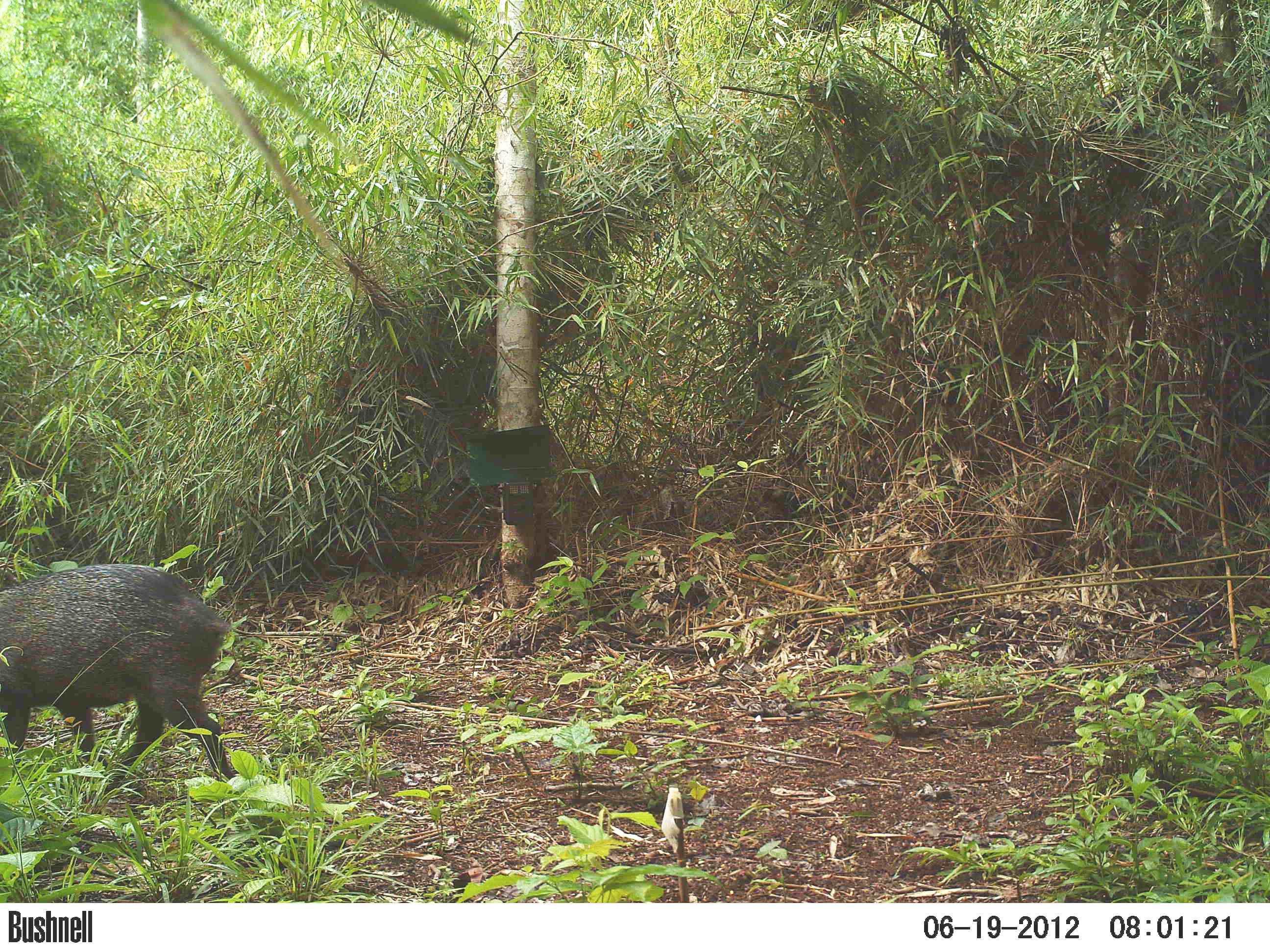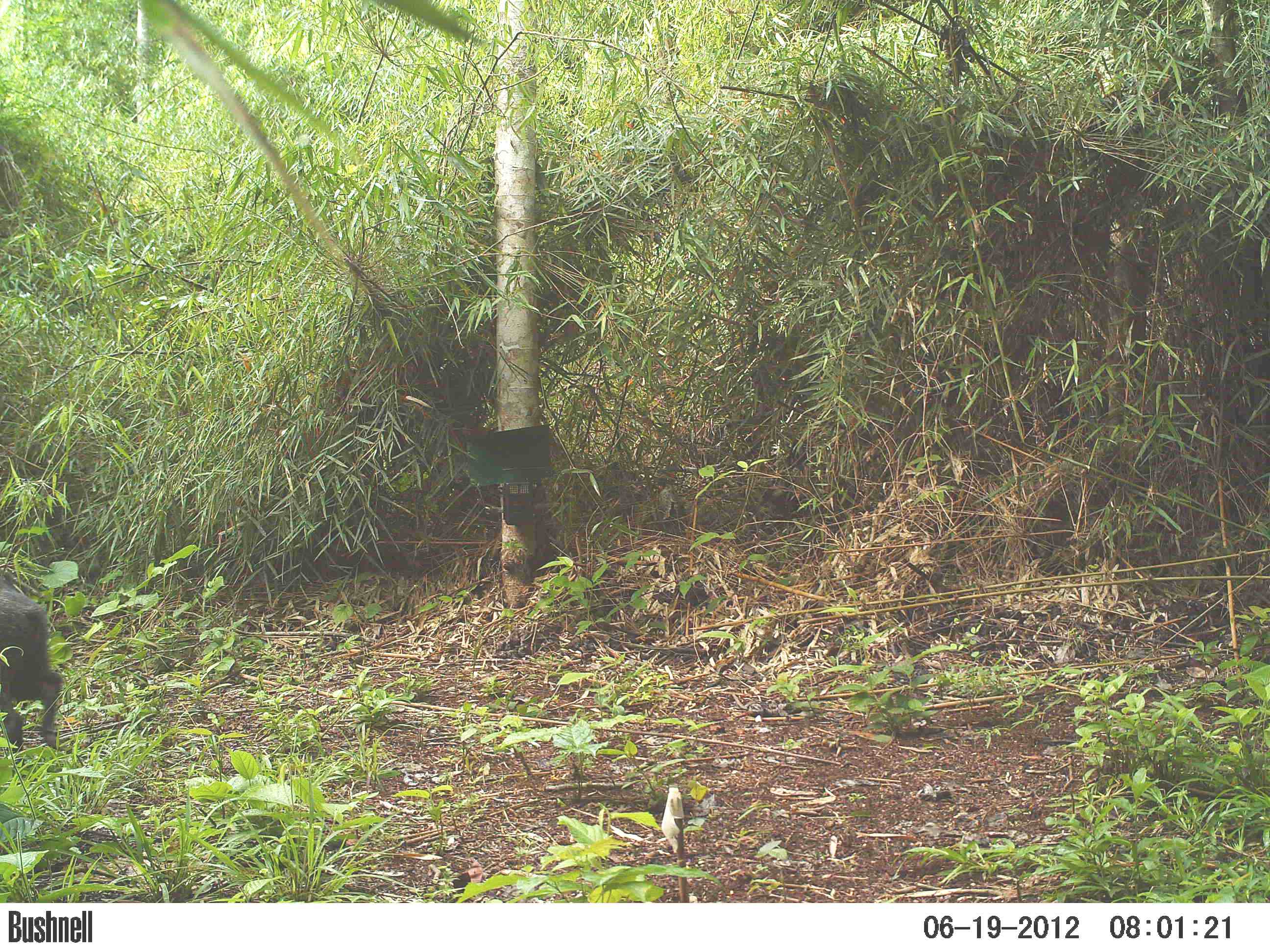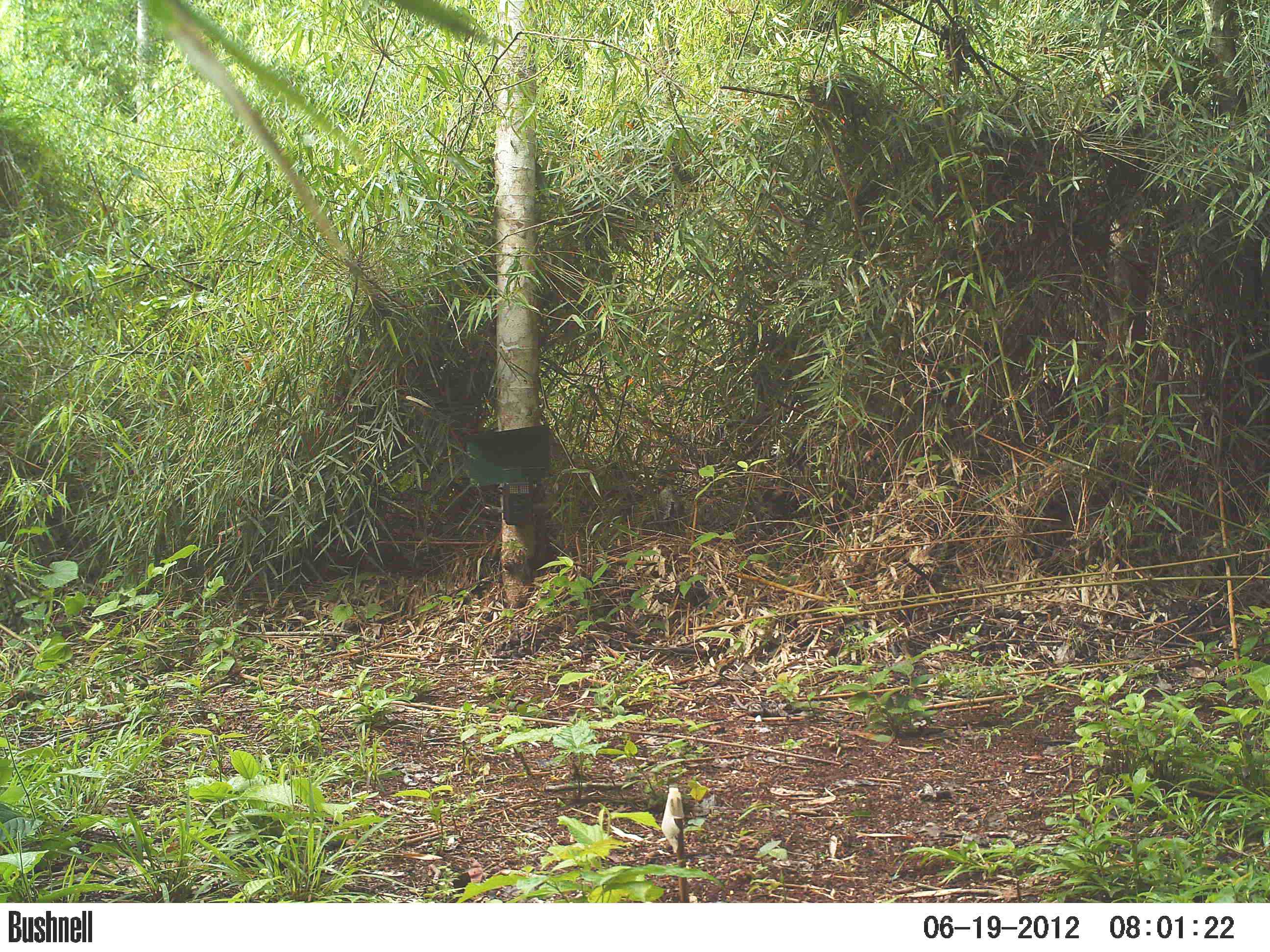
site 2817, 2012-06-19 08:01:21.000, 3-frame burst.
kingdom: Animalia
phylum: Chordata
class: Mammalia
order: Artiodactyla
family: Tayassuidae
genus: Pecari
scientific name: Pecari tajacu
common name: collared peccary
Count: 5.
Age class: adult.